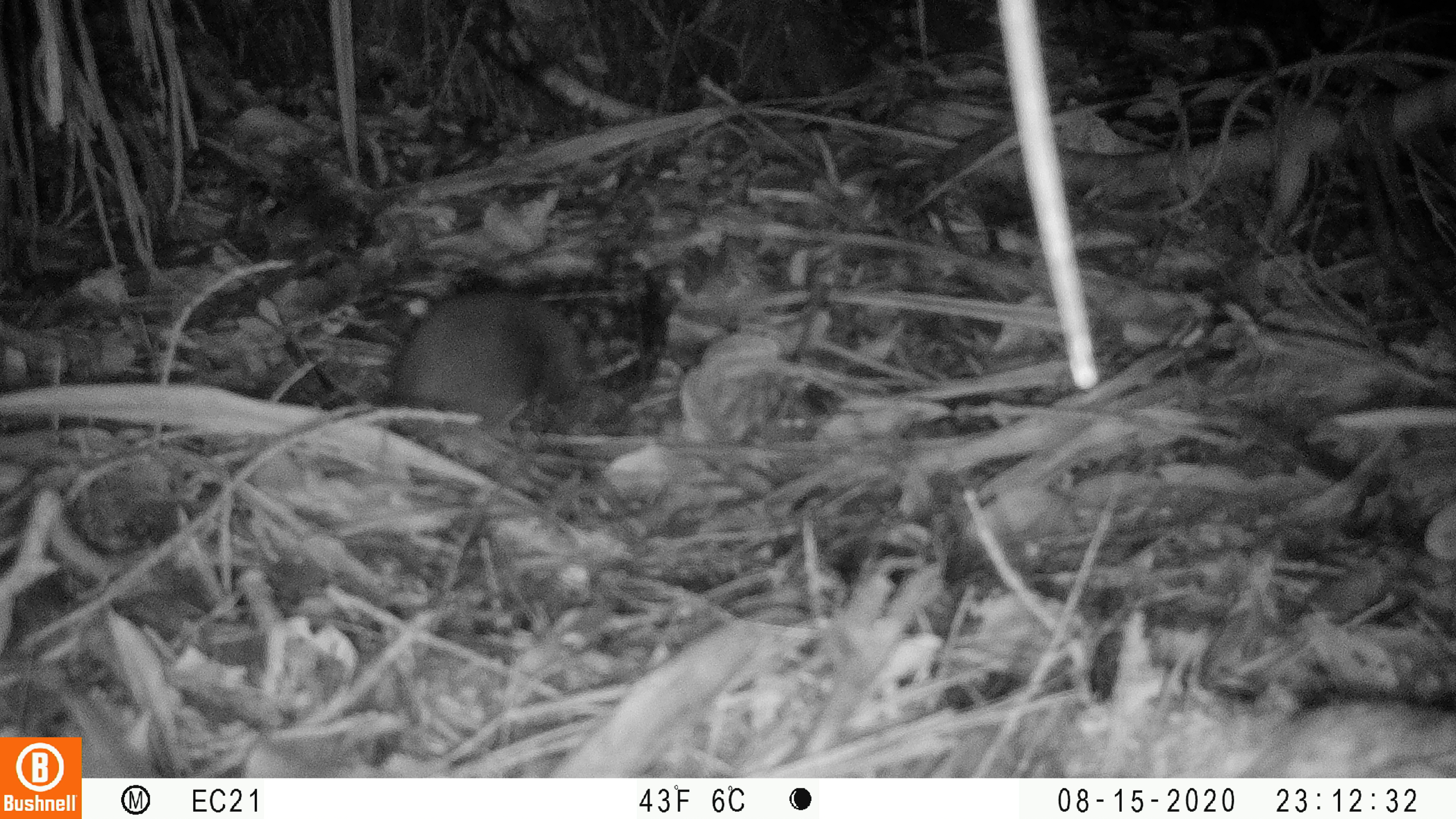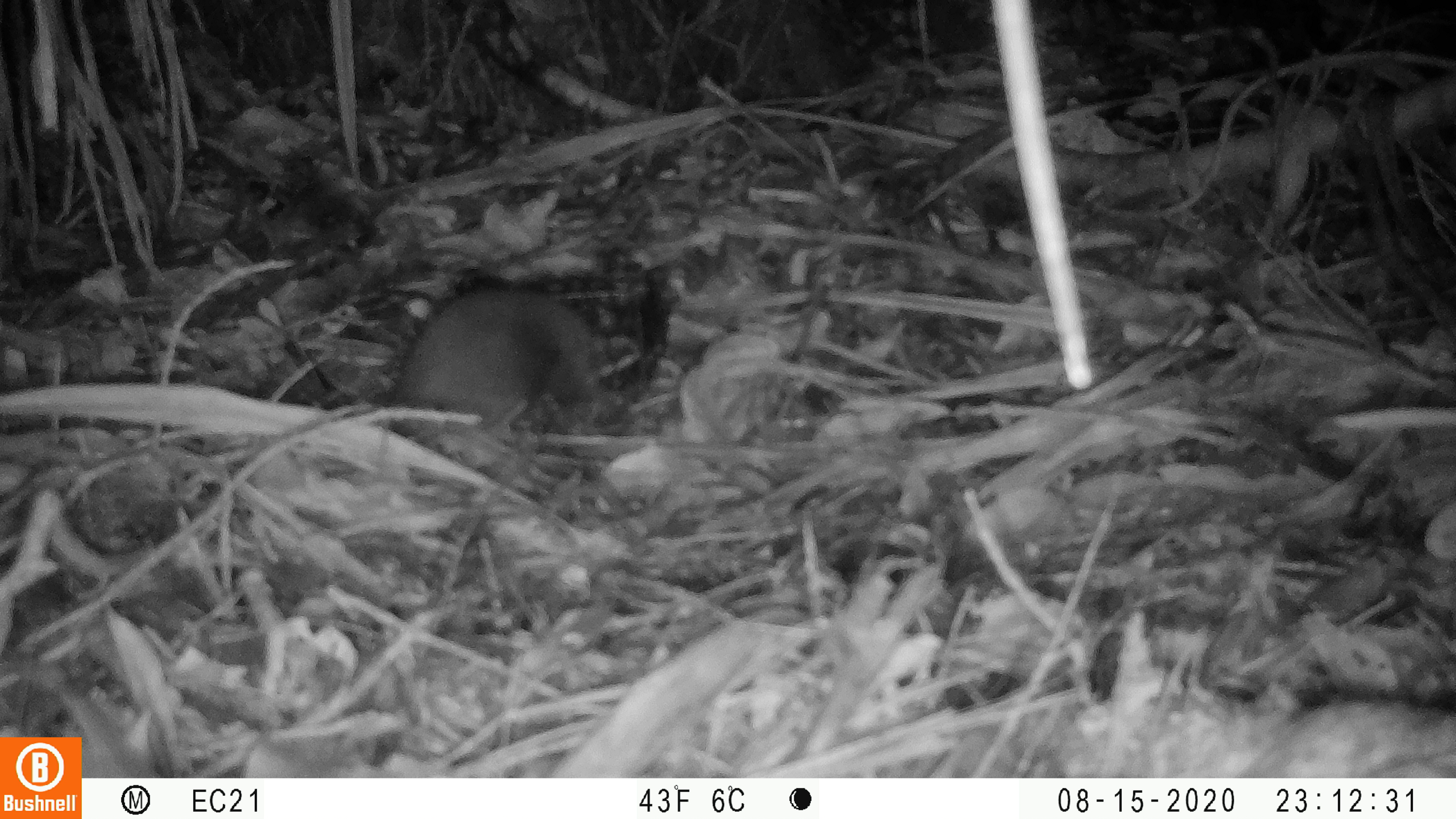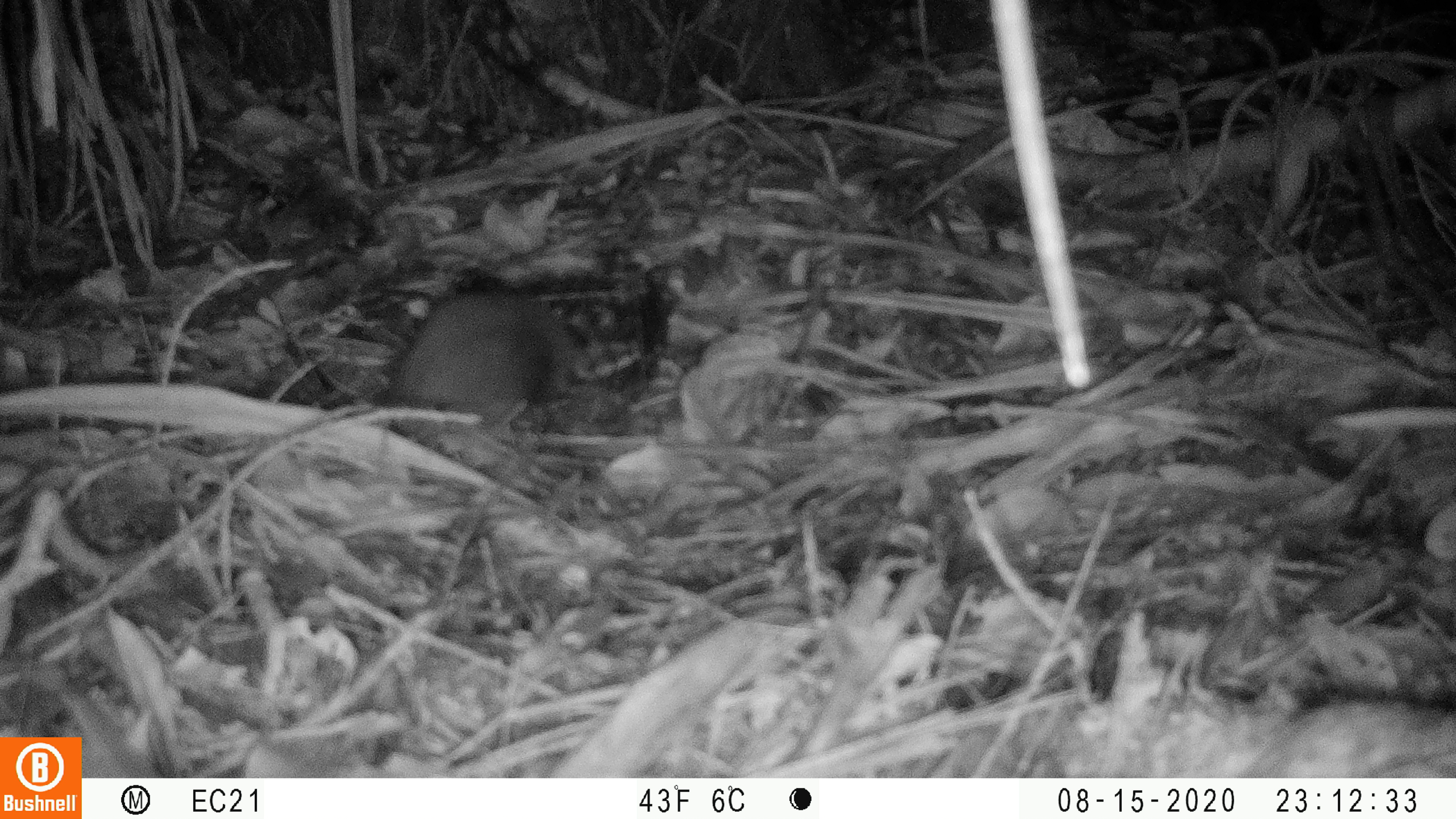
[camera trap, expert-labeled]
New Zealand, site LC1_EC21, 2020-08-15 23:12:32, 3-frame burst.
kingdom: Animalia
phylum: Chordata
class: Mammalia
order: Rodentia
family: Muridae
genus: Rattus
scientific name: Rattus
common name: rat